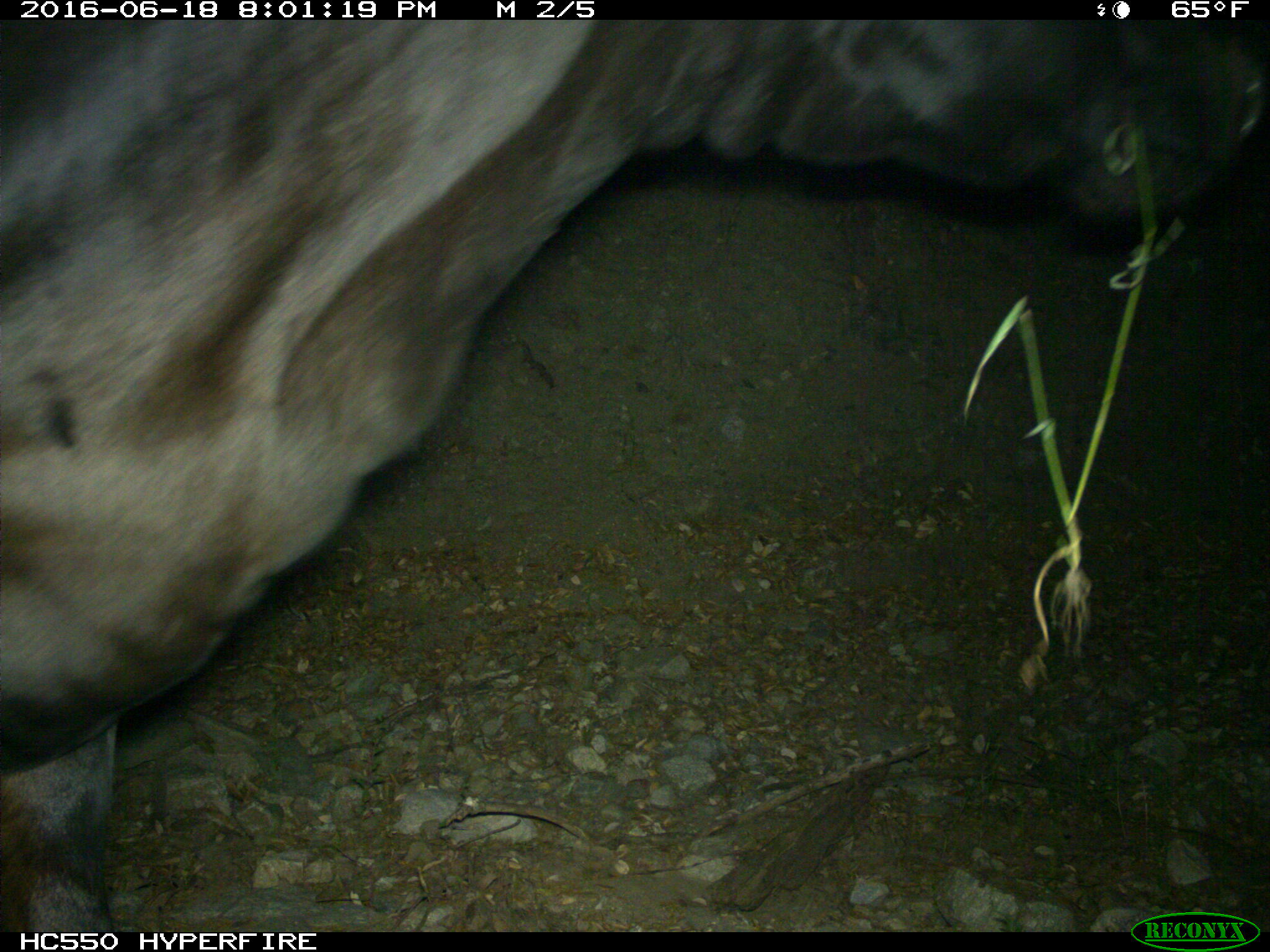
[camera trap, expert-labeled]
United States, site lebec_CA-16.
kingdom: Animalia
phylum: Chordata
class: Mammalia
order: Artiodactyla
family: Bovidae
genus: Bos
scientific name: Bos taurus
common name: domestic cow